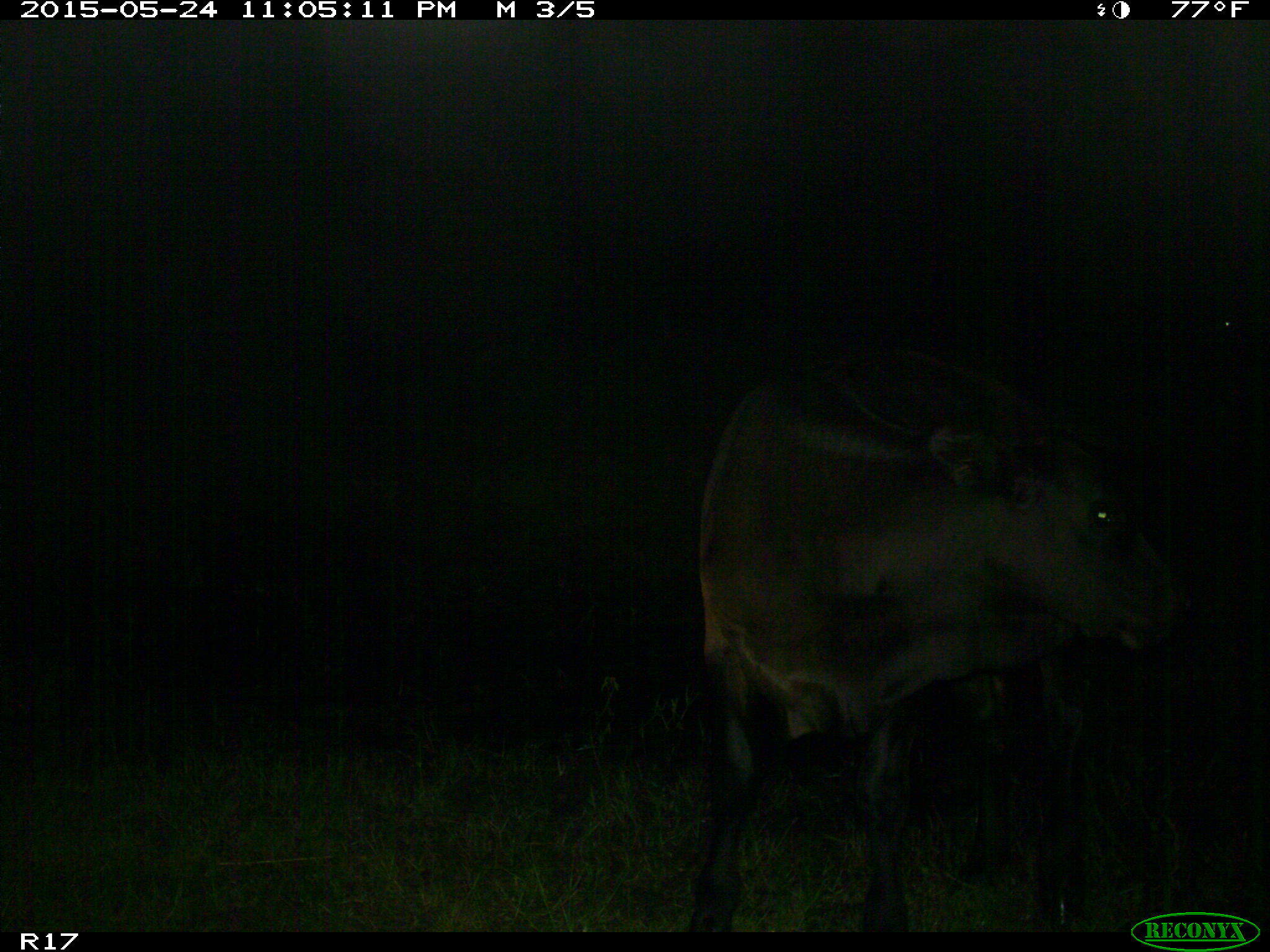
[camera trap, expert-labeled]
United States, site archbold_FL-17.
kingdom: Animalia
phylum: Chordata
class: Mammalia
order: Artiodactyla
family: Bovidae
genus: Bos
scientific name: Bos taurus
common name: domestic cow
Bos taurus (domestic cow).